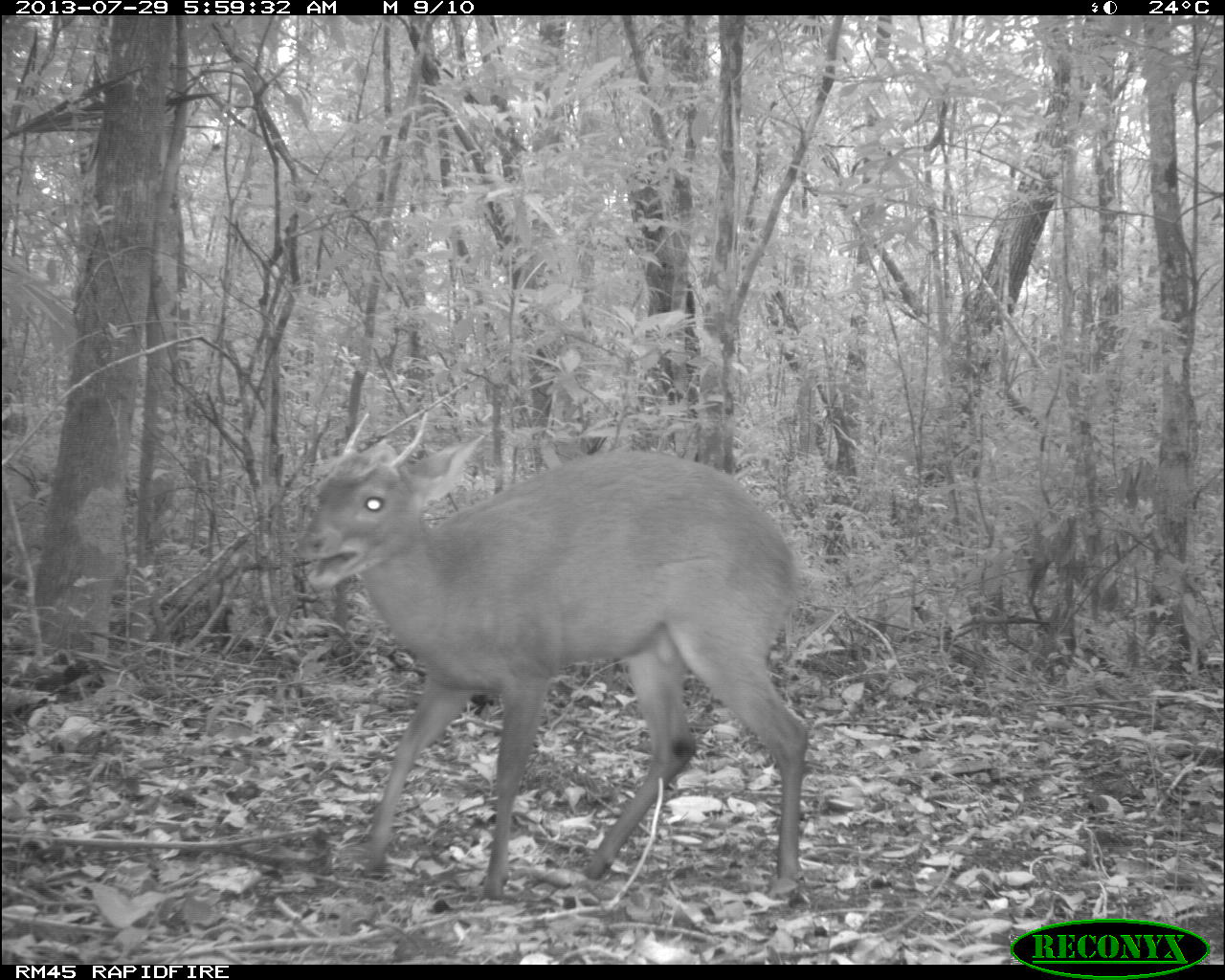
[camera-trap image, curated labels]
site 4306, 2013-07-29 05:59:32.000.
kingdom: Animalia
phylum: Chordata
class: Mammalia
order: Artiodactyla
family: Cervidae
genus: Mazama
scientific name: Mazama temama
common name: central american red brocket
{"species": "Mazama temama (central american red brocket)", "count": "1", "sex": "male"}